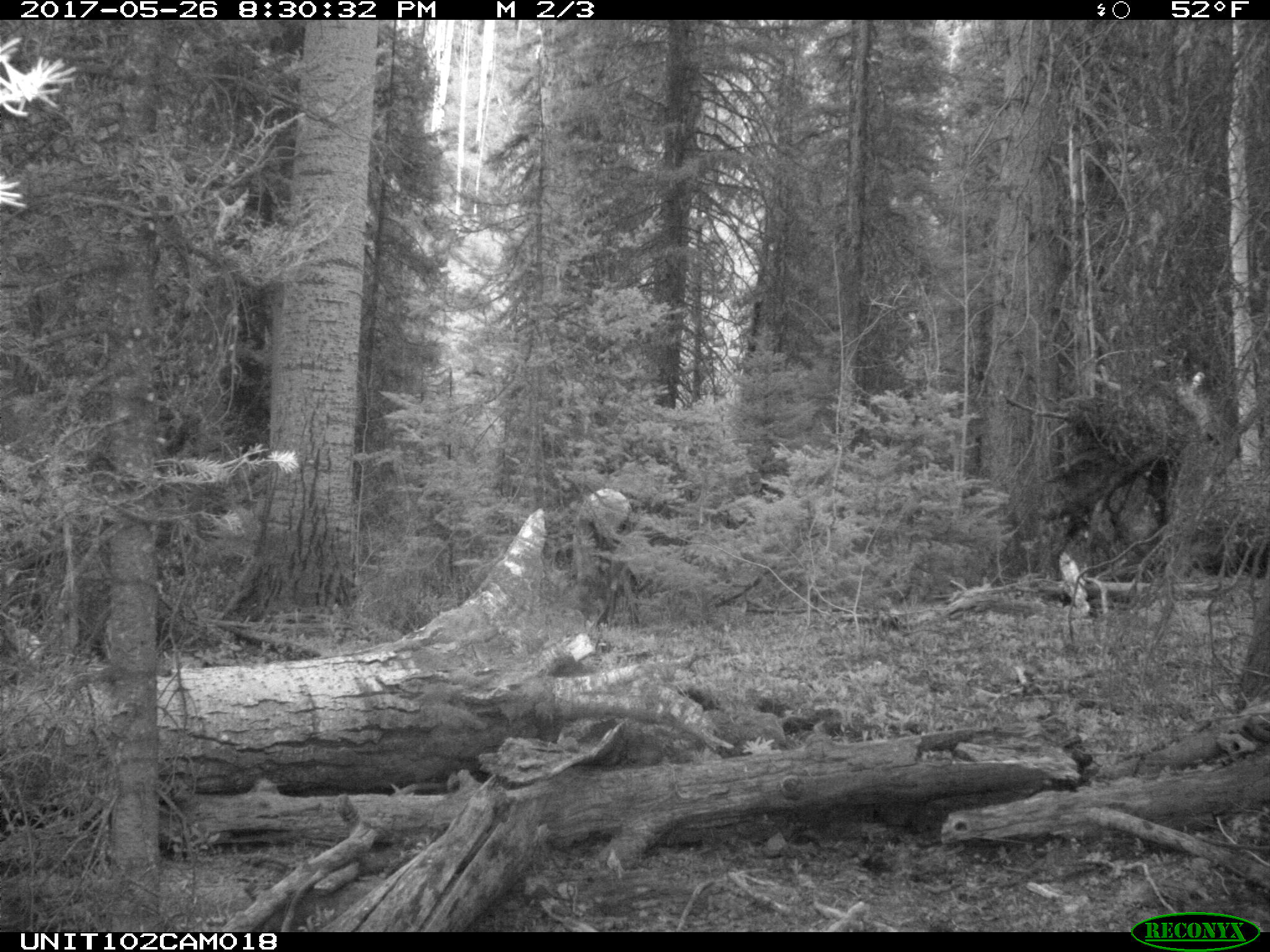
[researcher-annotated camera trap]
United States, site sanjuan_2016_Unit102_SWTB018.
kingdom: Animalia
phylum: Chordata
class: Mammalia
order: Artiodactyla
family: Cervidae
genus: Cervus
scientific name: Cervus elaphus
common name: red deer